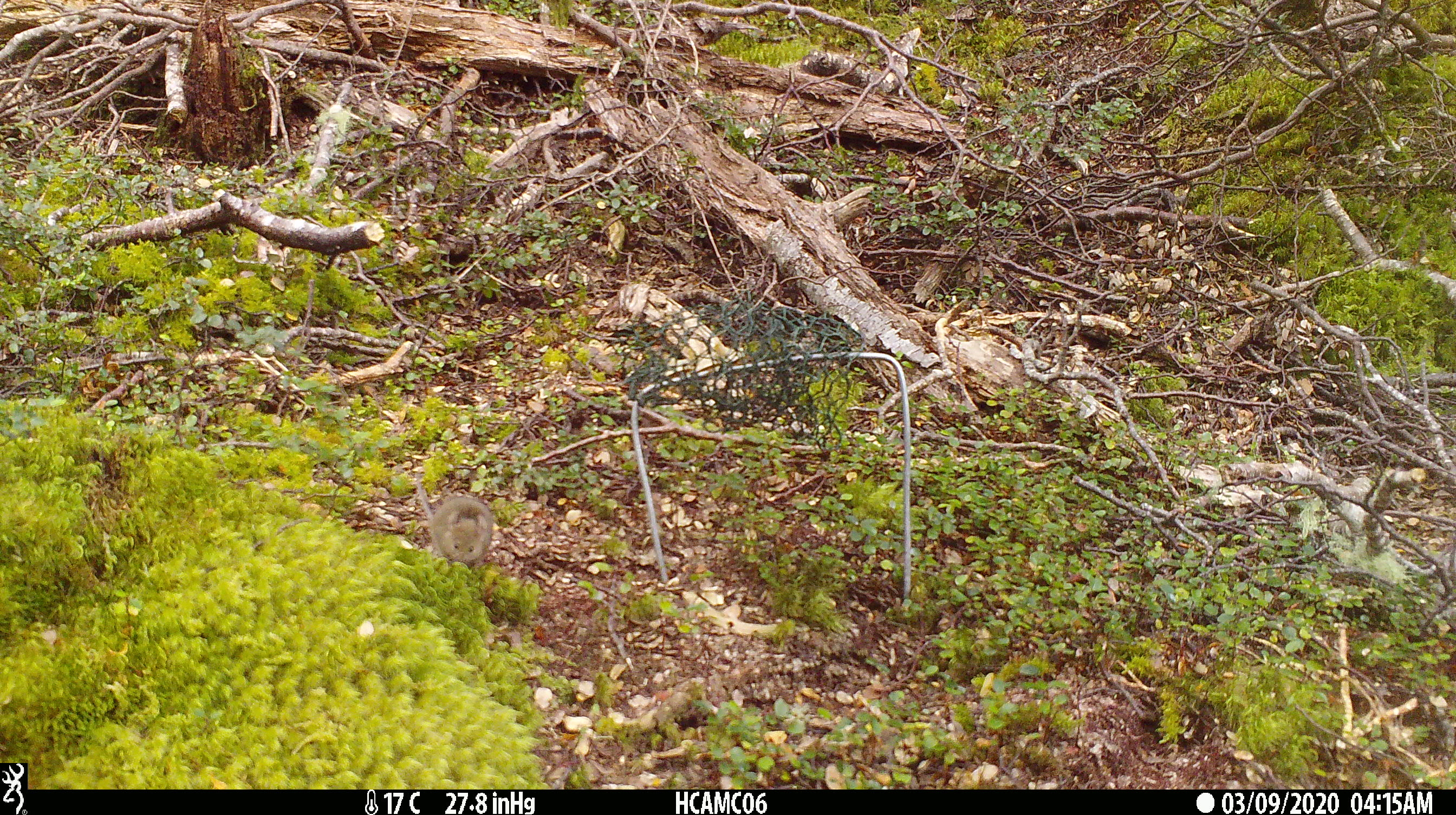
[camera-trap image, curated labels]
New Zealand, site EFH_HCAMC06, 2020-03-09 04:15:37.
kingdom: Animalia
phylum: Chordata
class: Mammalia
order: Rodentia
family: Muridae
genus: Mus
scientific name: Mus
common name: mouse